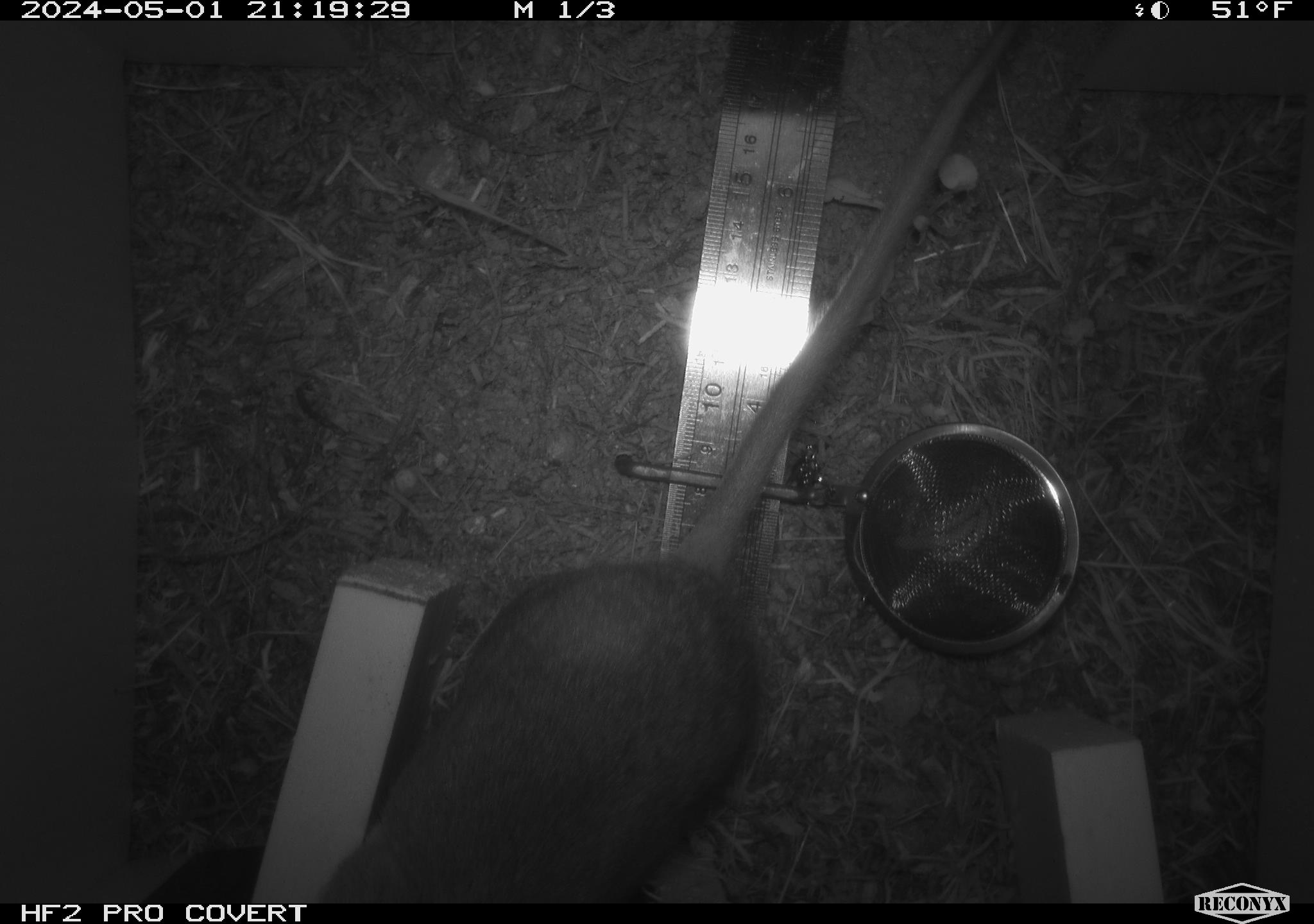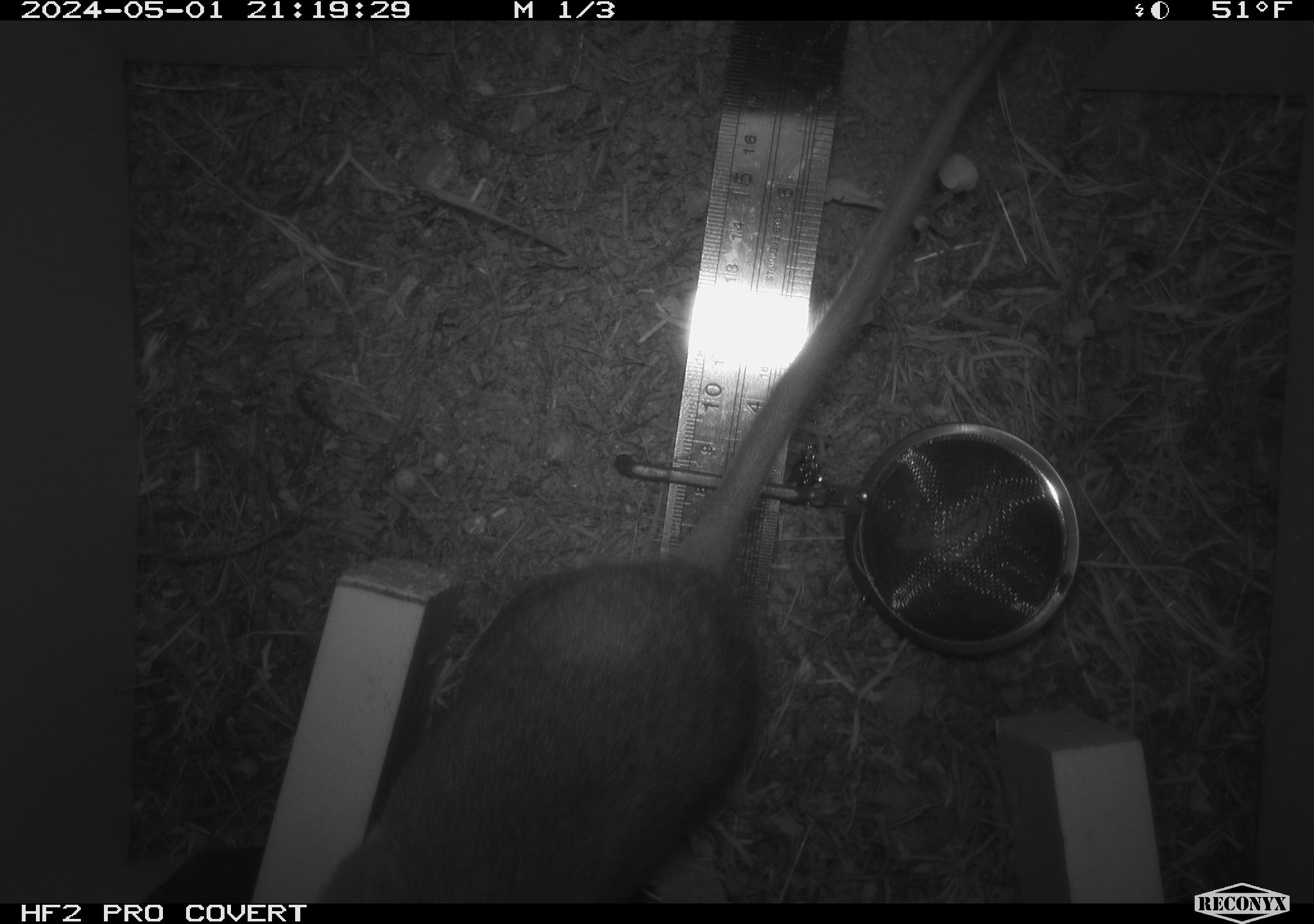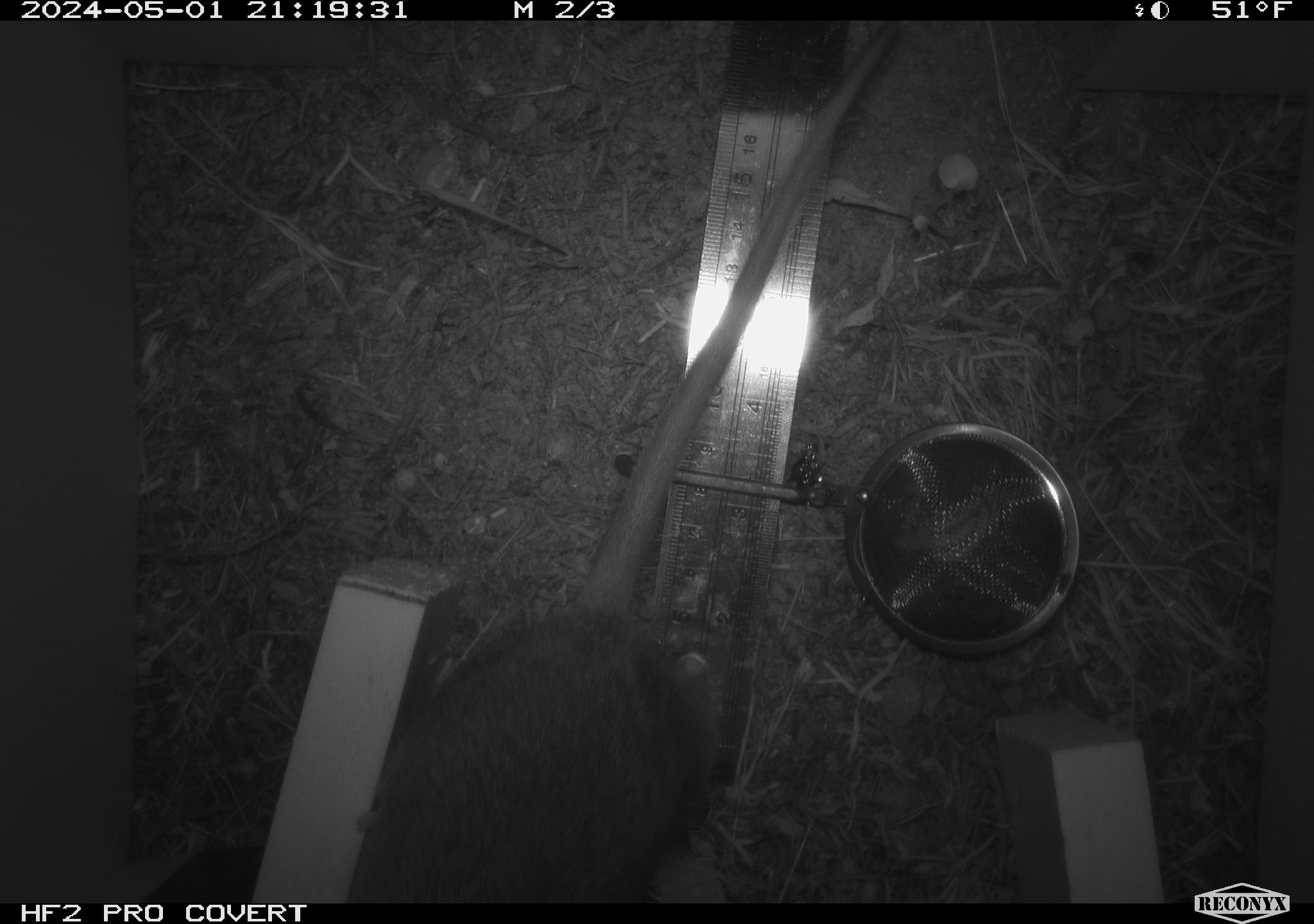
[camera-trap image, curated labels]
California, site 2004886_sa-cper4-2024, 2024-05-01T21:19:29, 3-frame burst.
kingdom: Animalia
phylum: Chordata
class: Mammalia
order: Rodentia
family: Cricetidae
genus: Neotoma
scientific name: Neotoma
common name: pack rat or woodrat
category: neotoma species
Neotoma species (pack rat or woodrat) (Neotoma).